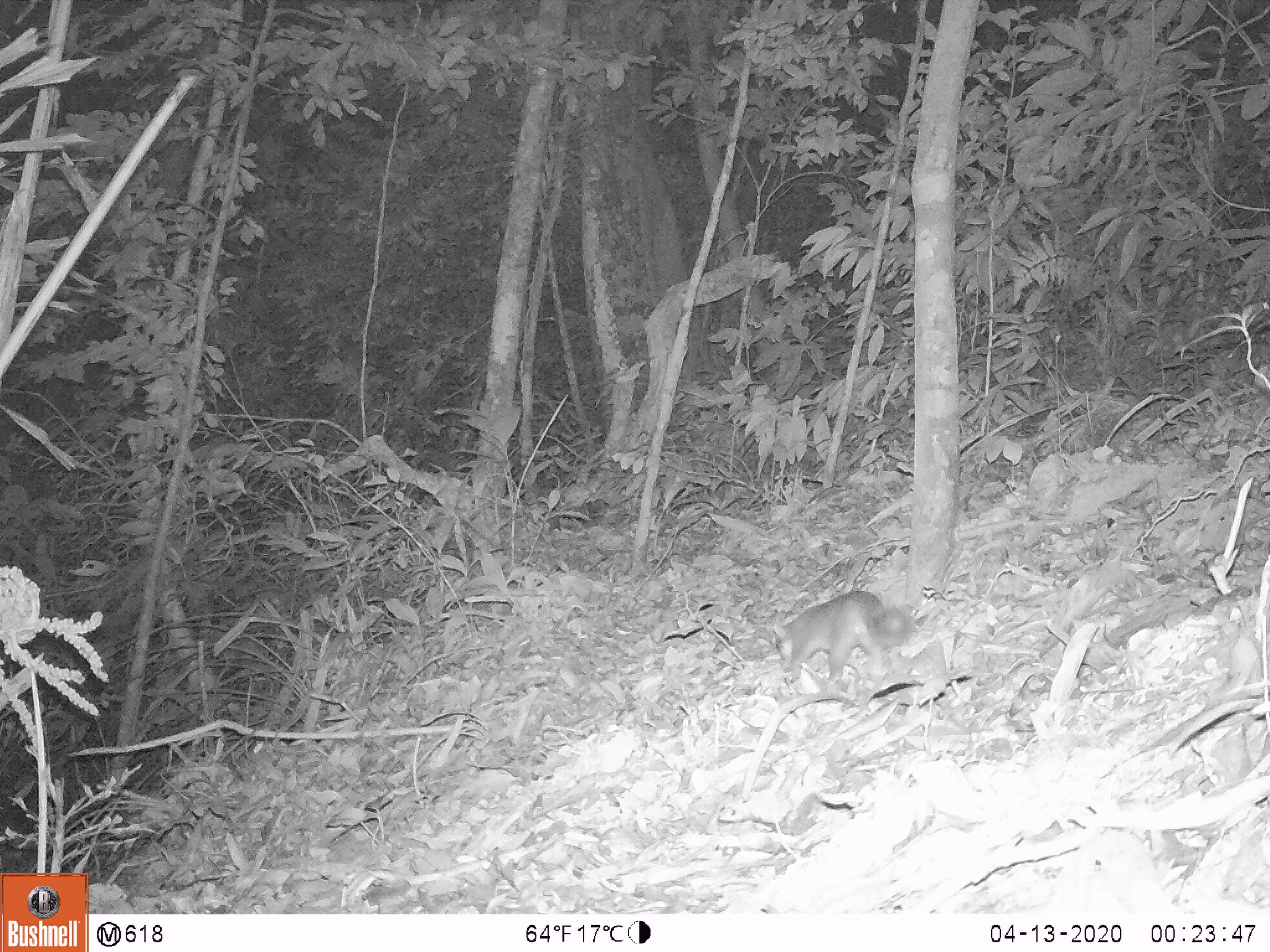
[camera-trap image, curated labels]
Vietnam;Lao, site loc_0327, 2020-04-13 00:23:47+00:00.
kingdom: Animalia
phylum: Chordata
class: Mammalia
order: Carnivora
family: Mustelidae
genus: Melogale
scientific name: Melogale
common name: ferret badger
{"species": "ferret badger (Melogale)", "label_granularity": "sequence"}